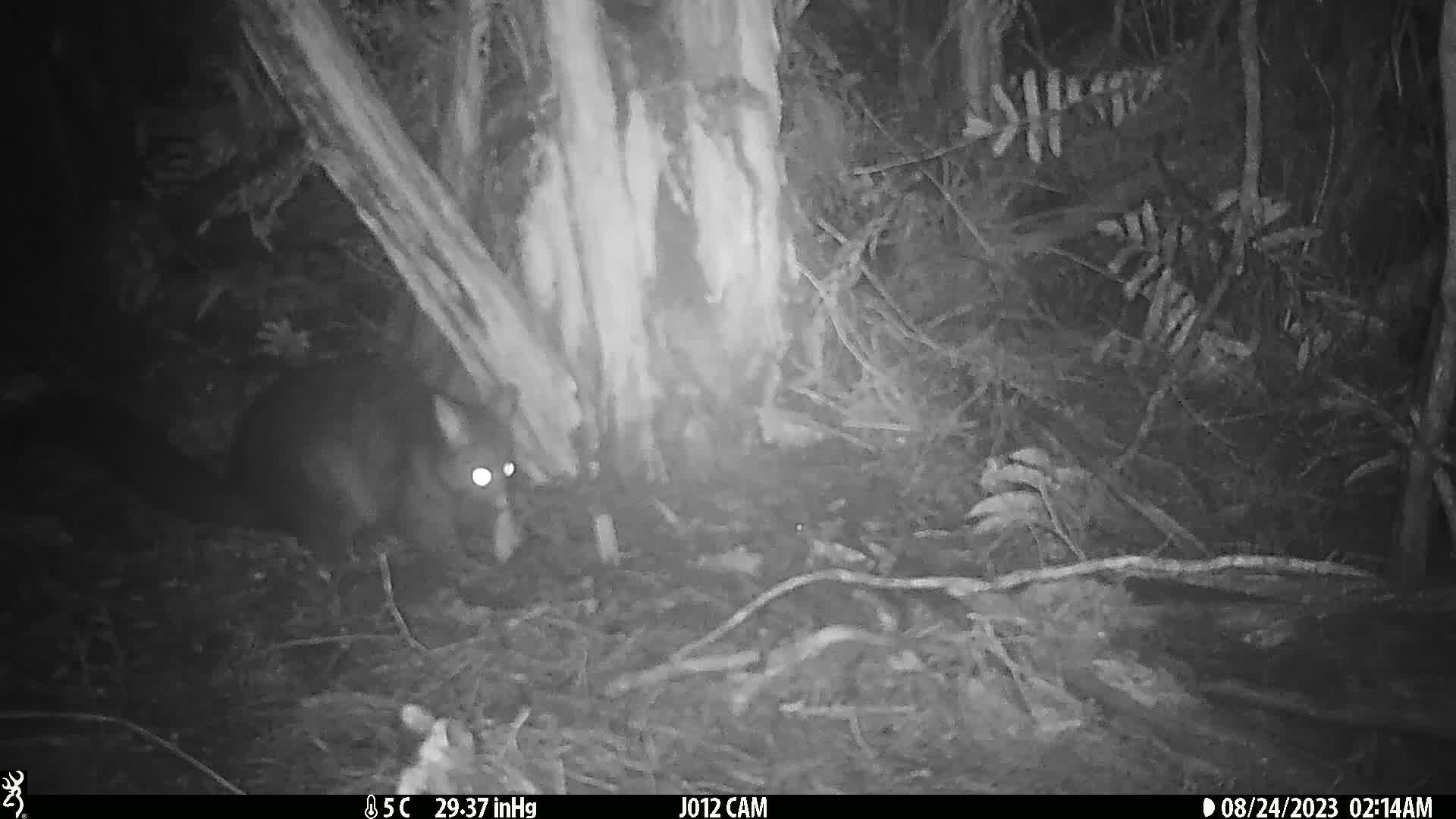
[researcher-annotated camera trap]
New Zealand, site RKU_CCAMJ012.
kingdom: Animalia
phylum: Chordata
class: Mammalia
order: Diprotodontia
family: Phalangeridae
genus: Trichosurus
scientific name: Trichosurus vulpecula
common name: common brushtail possum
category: possum